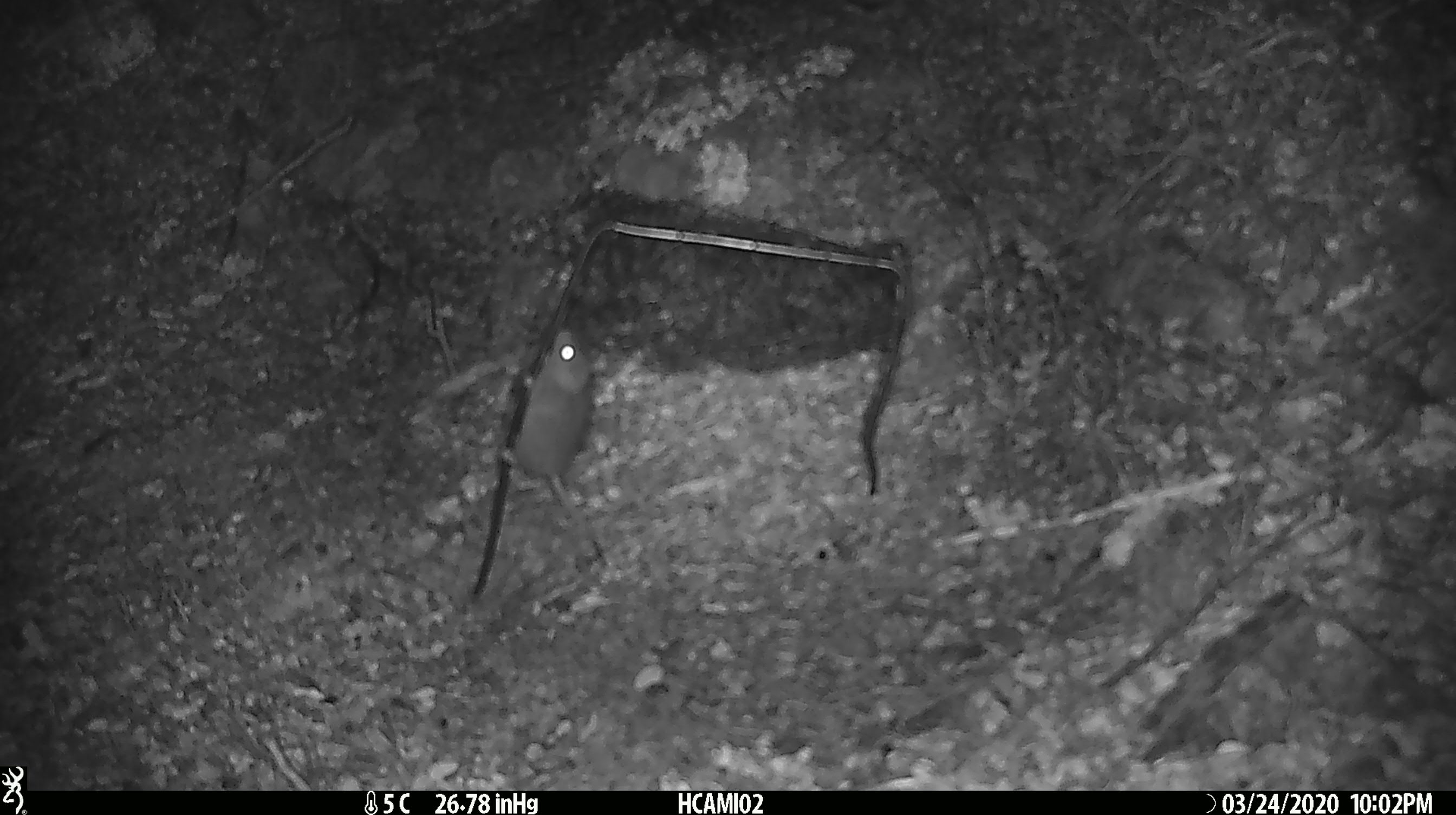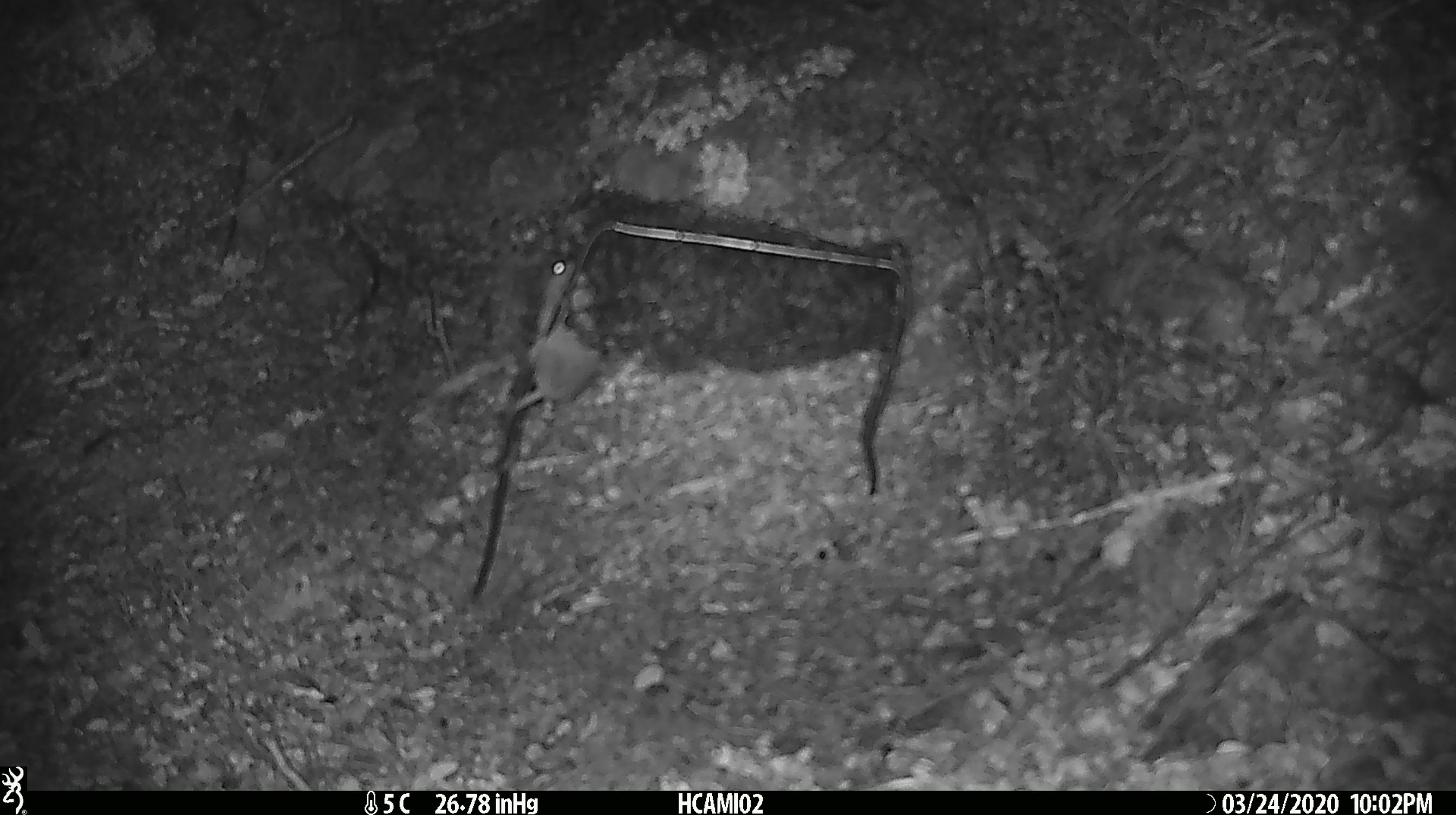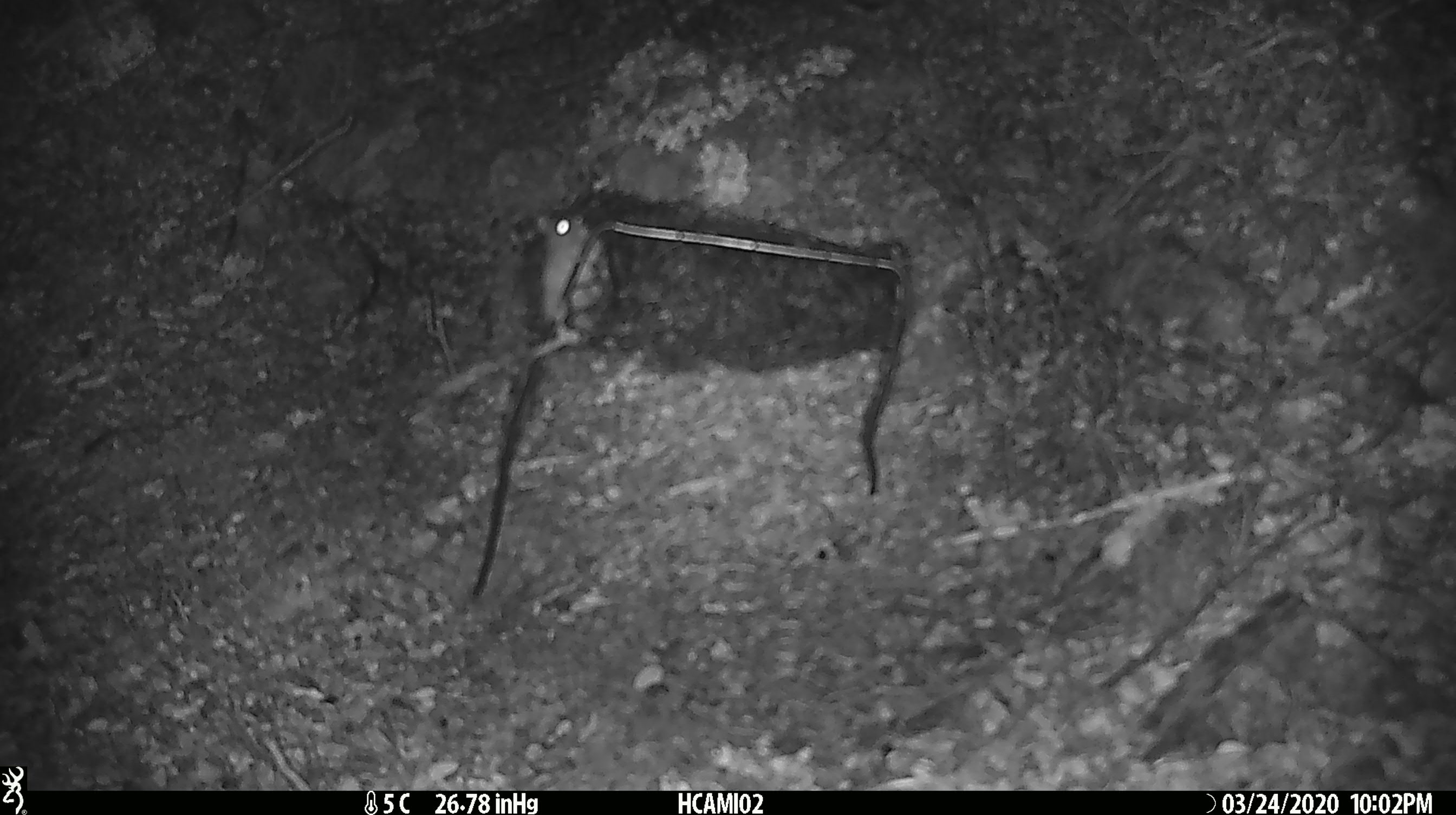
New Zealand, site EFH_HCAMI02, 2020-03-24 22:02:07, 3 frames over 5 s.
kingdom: Animalia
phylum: Chordata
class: Mammalia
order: Rodentia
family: Muridae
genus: Mus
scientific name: Mus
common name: mouse